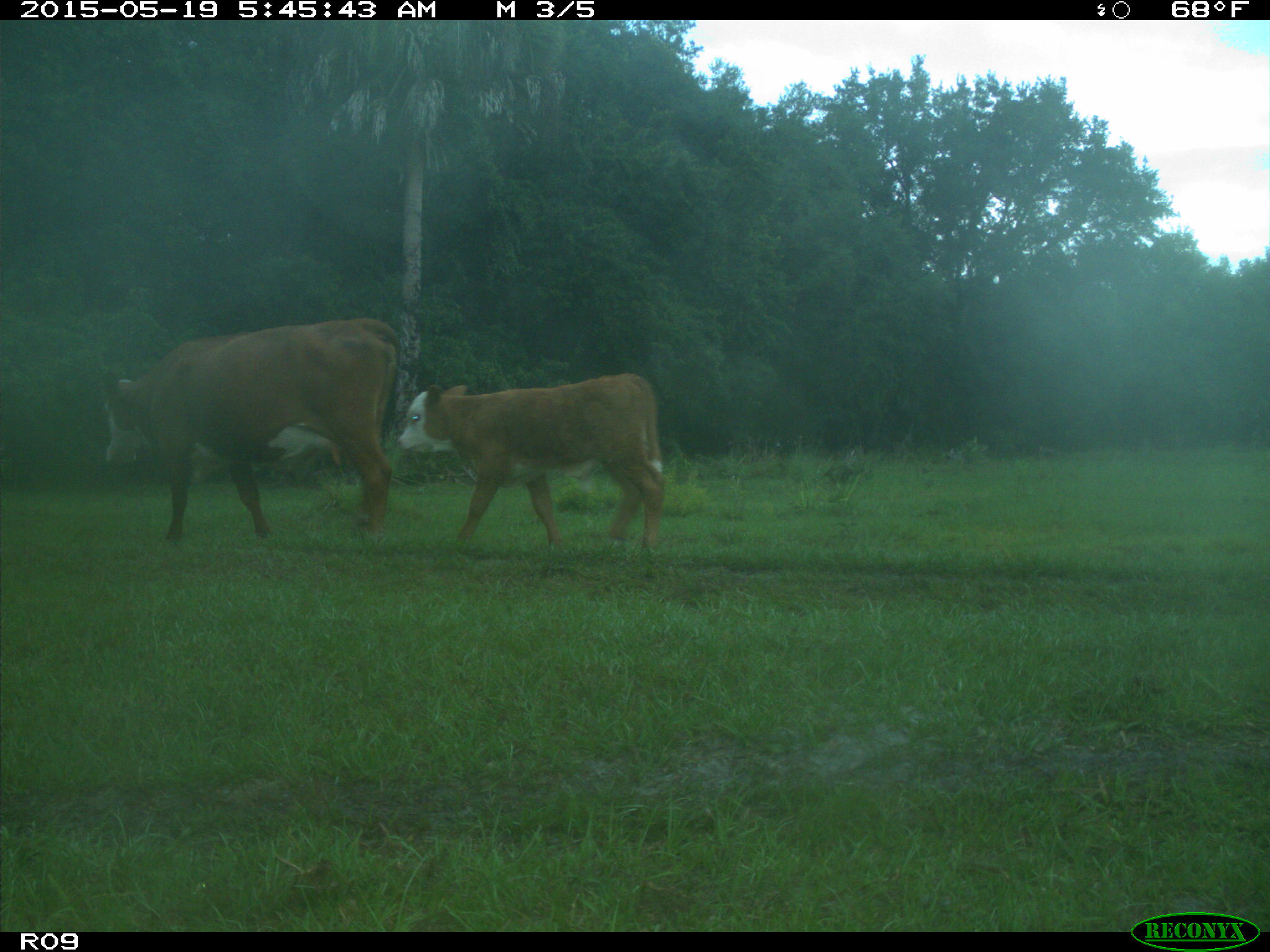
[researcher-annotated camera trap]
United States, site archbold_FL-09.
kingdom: Animalia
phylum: Chordata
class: Mammalia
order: Artiodactyla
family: Bovidae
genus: Bos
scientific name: Bos taurus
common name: domestic cow